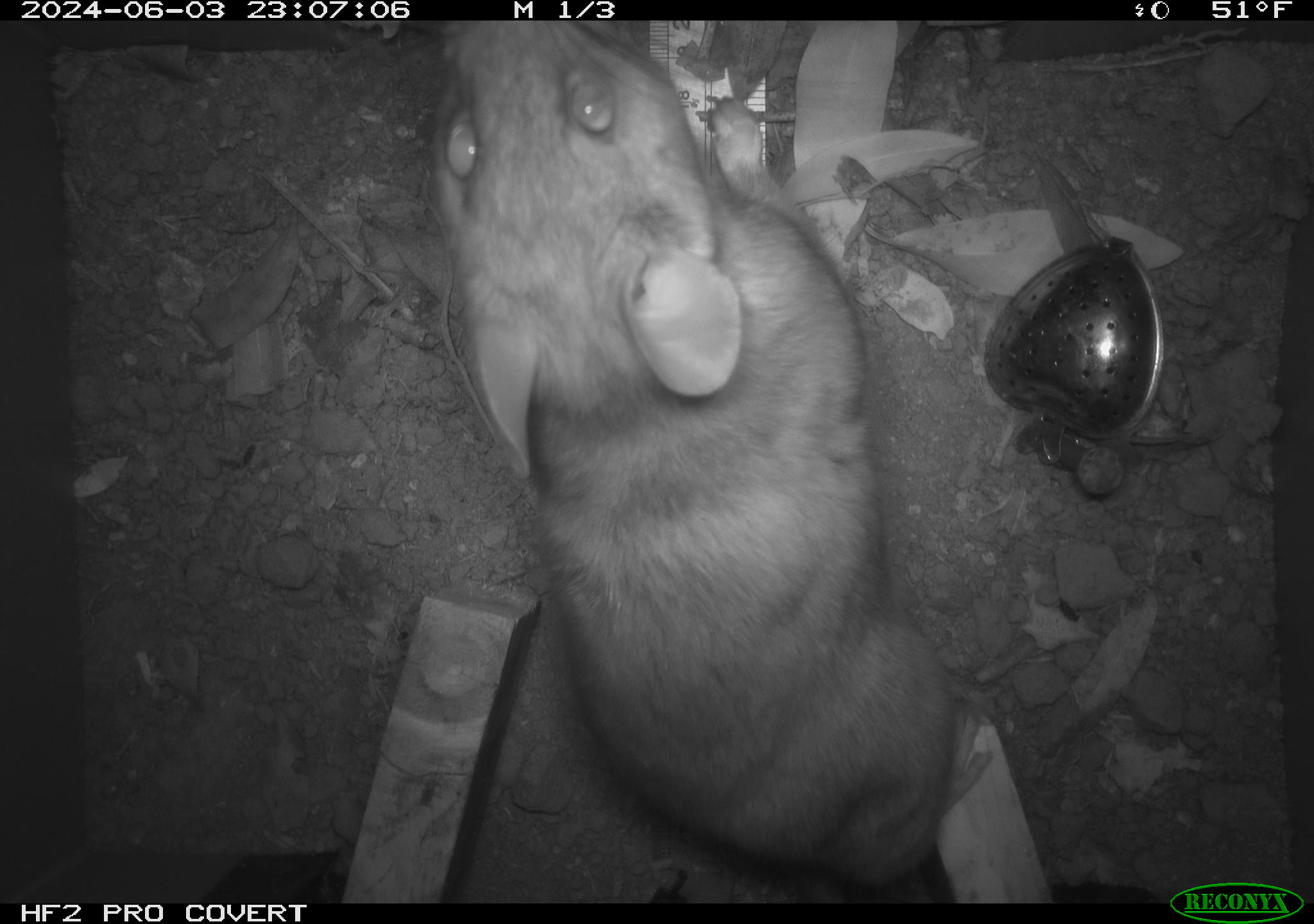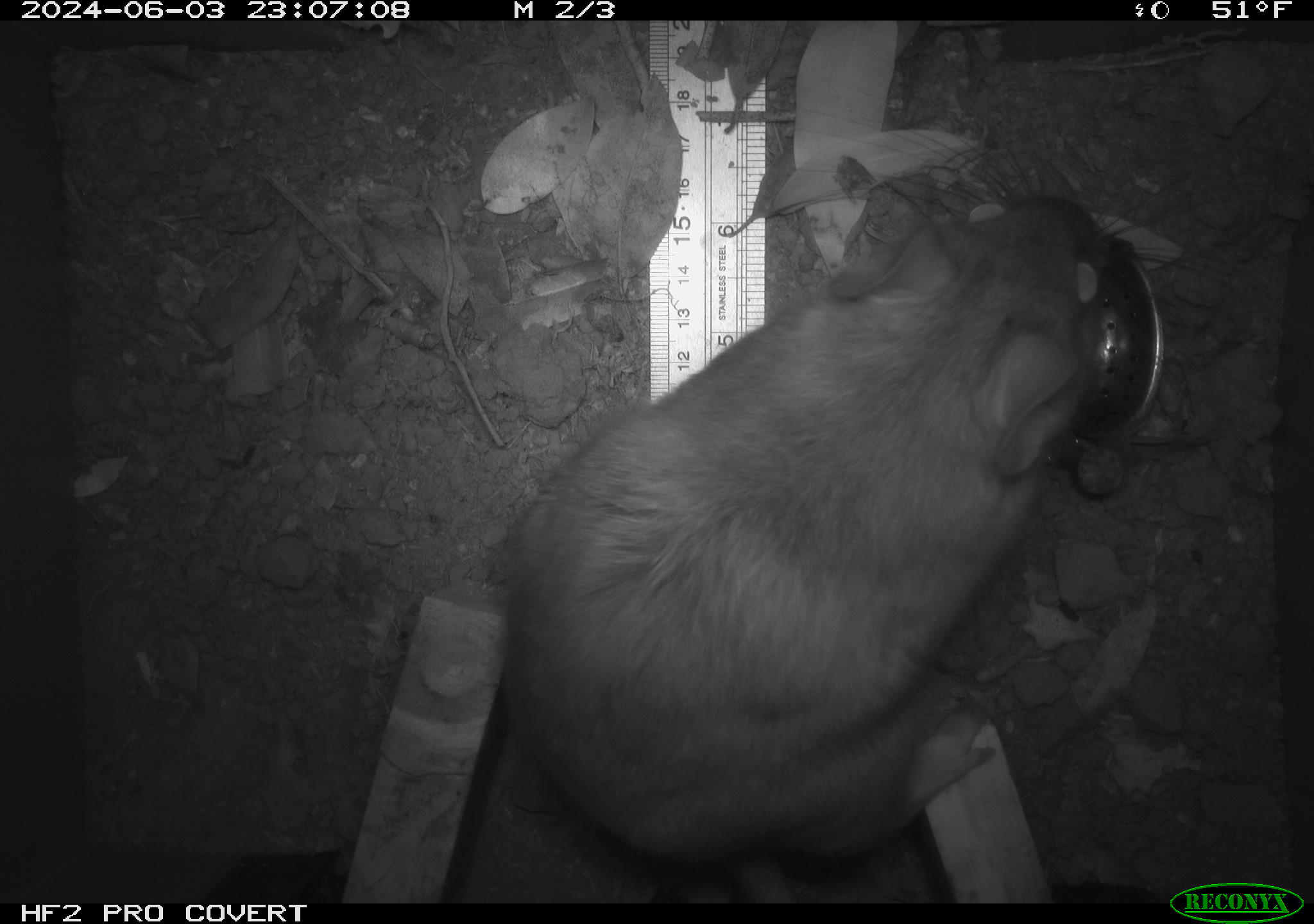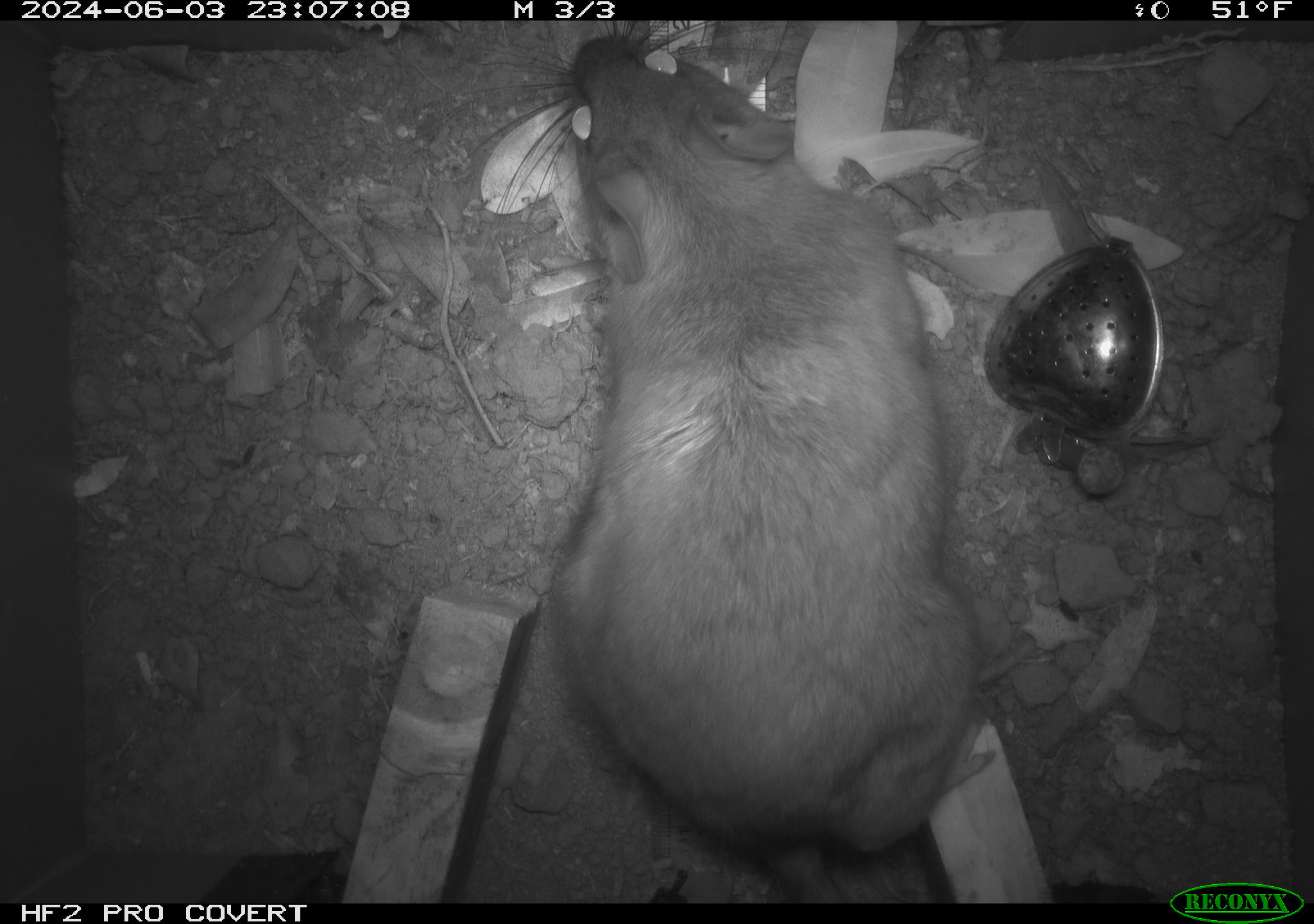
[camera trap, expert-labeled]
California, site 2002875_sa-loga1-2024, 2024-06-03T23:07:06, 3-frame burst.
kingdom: Animalia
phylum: Chordata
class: Mammalia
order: Rodentia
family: Cricetidae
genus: Neotoma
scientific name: Neotoma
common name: pack rat or woodrat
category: neotoma species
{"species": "neotoma species (pack rat or woodrat) (Neotoma)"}